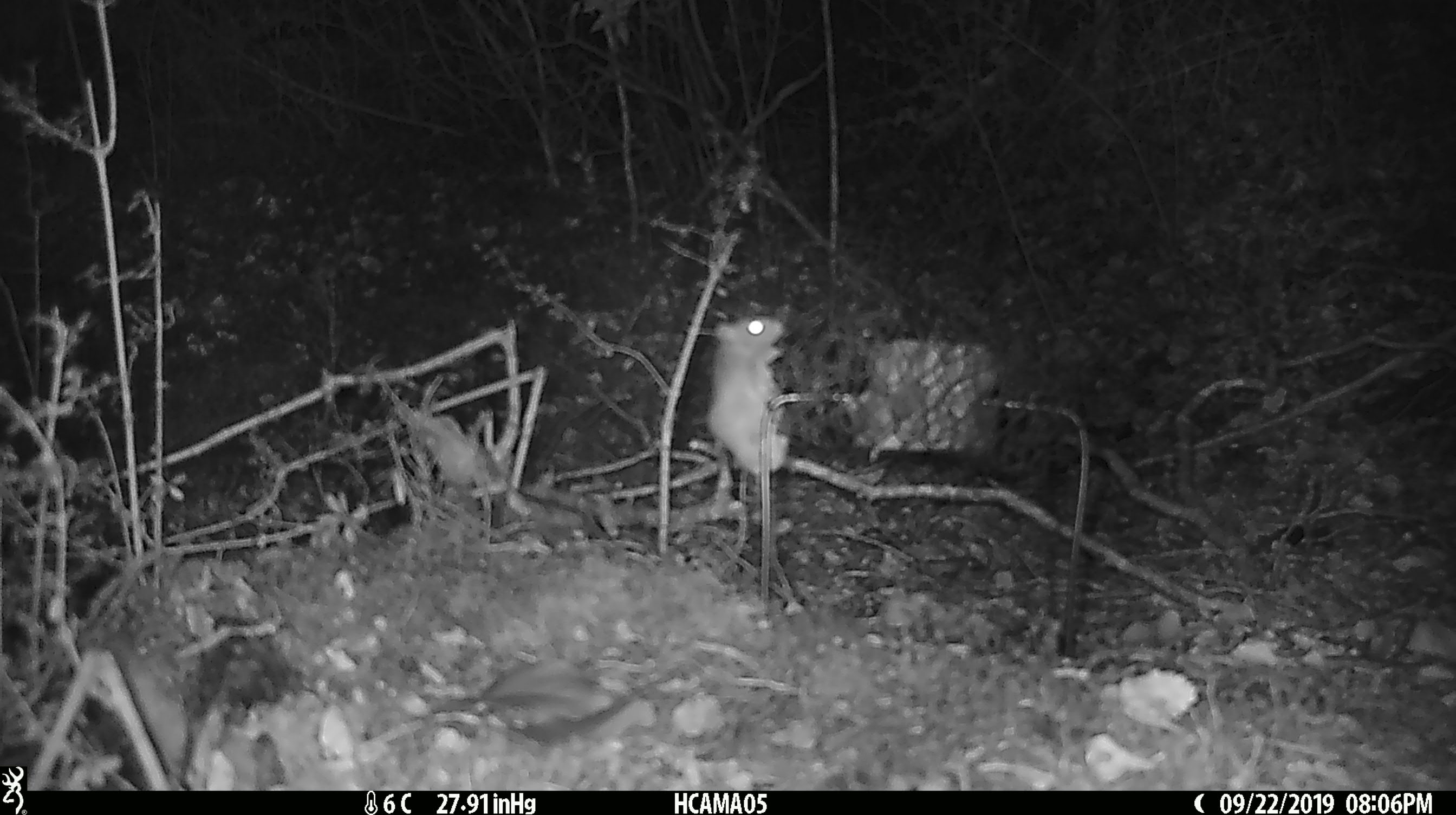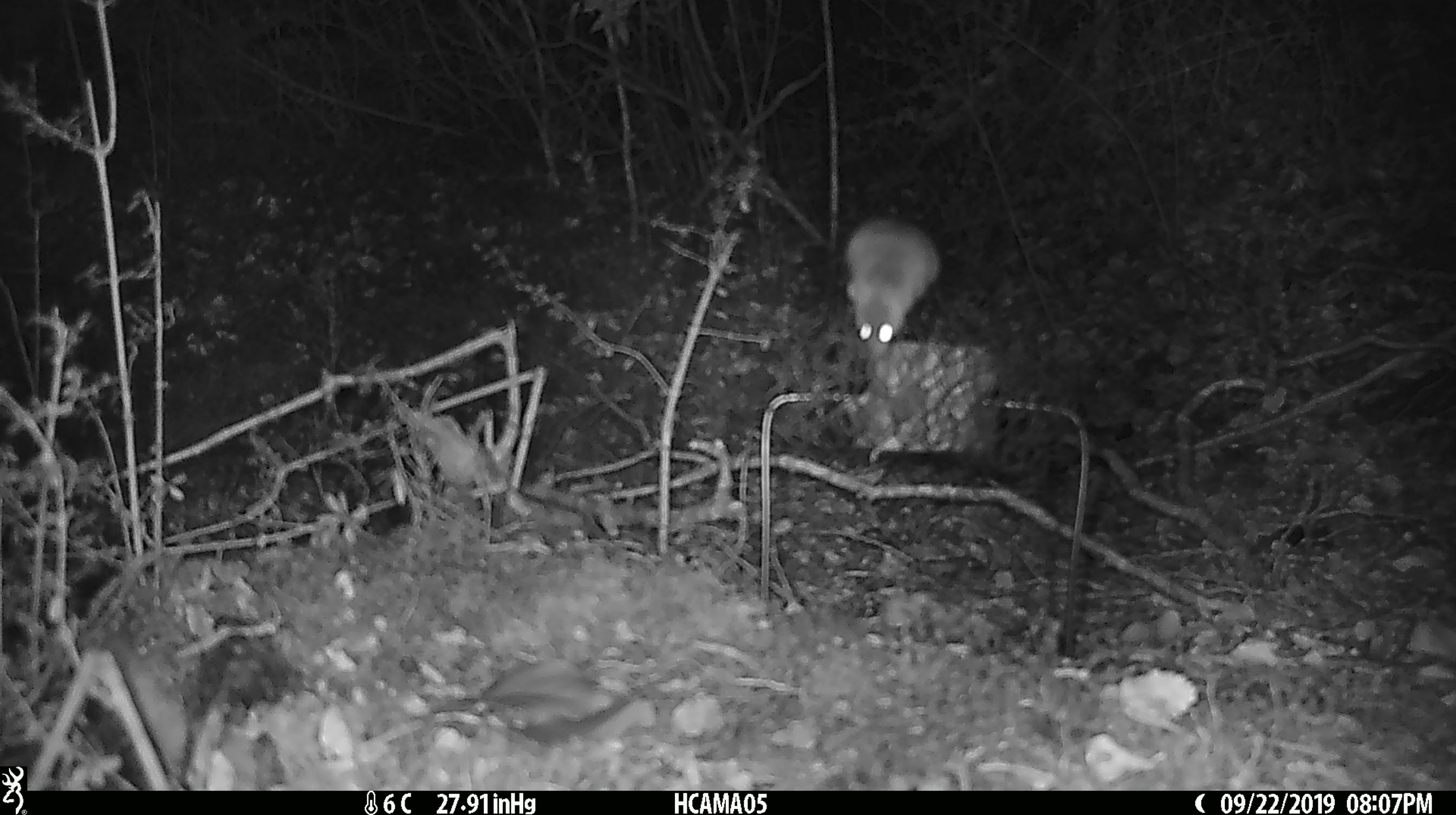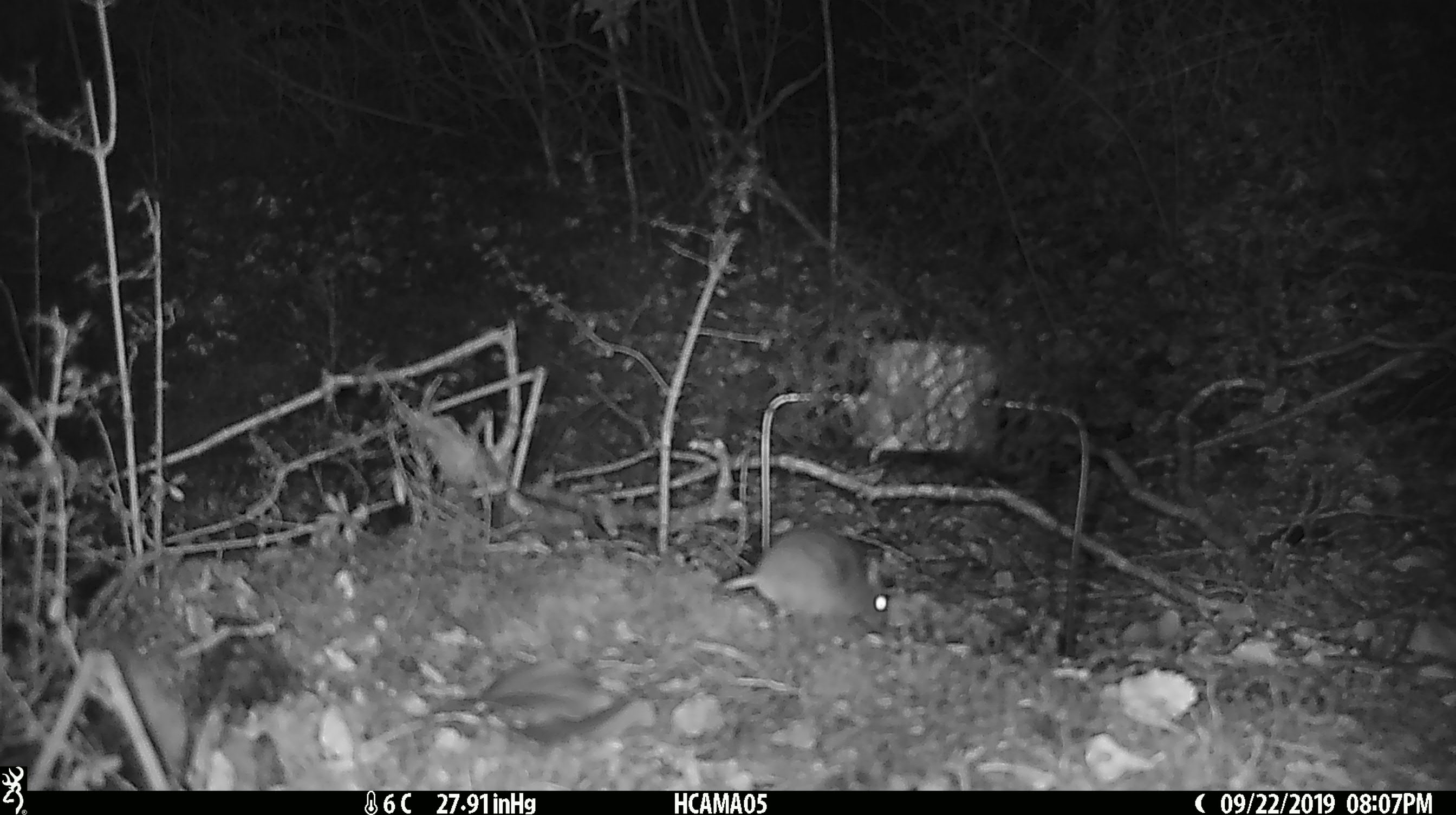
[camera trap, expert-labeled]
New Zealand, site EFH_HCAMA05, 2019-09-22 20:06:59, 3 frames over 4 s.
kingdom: Animalia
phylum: Chordata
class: Mammalia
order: Rodentia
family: Muridae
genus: Mus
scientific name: Mus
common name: mouse